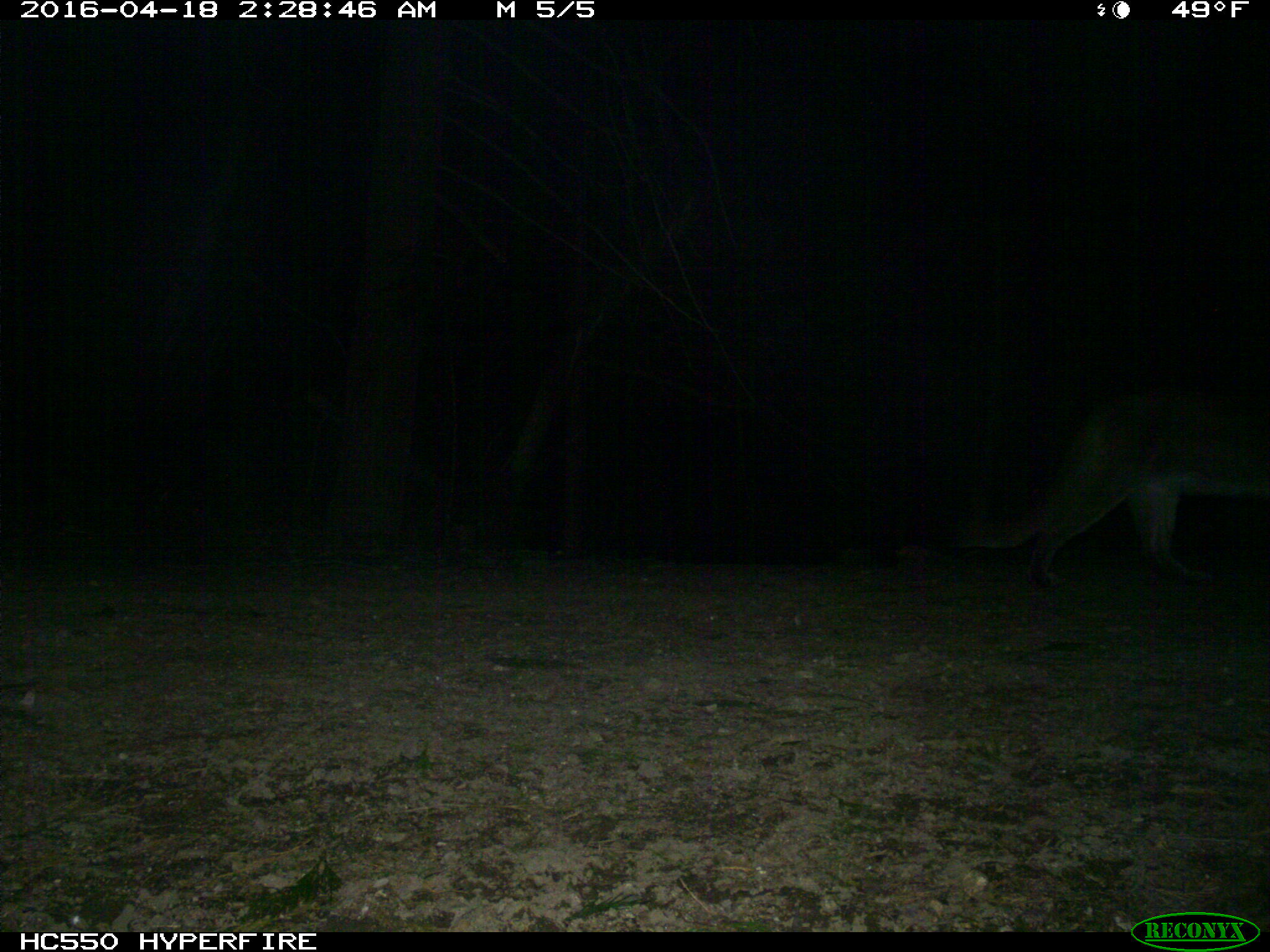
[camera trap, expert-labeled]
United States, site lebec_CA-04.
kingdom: Animalia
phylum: Chordata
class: Mammalia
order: Carnivora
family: Felidae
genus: Puma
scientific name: Puma concolor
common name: mountain lion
Puma concolor (mountain lion).